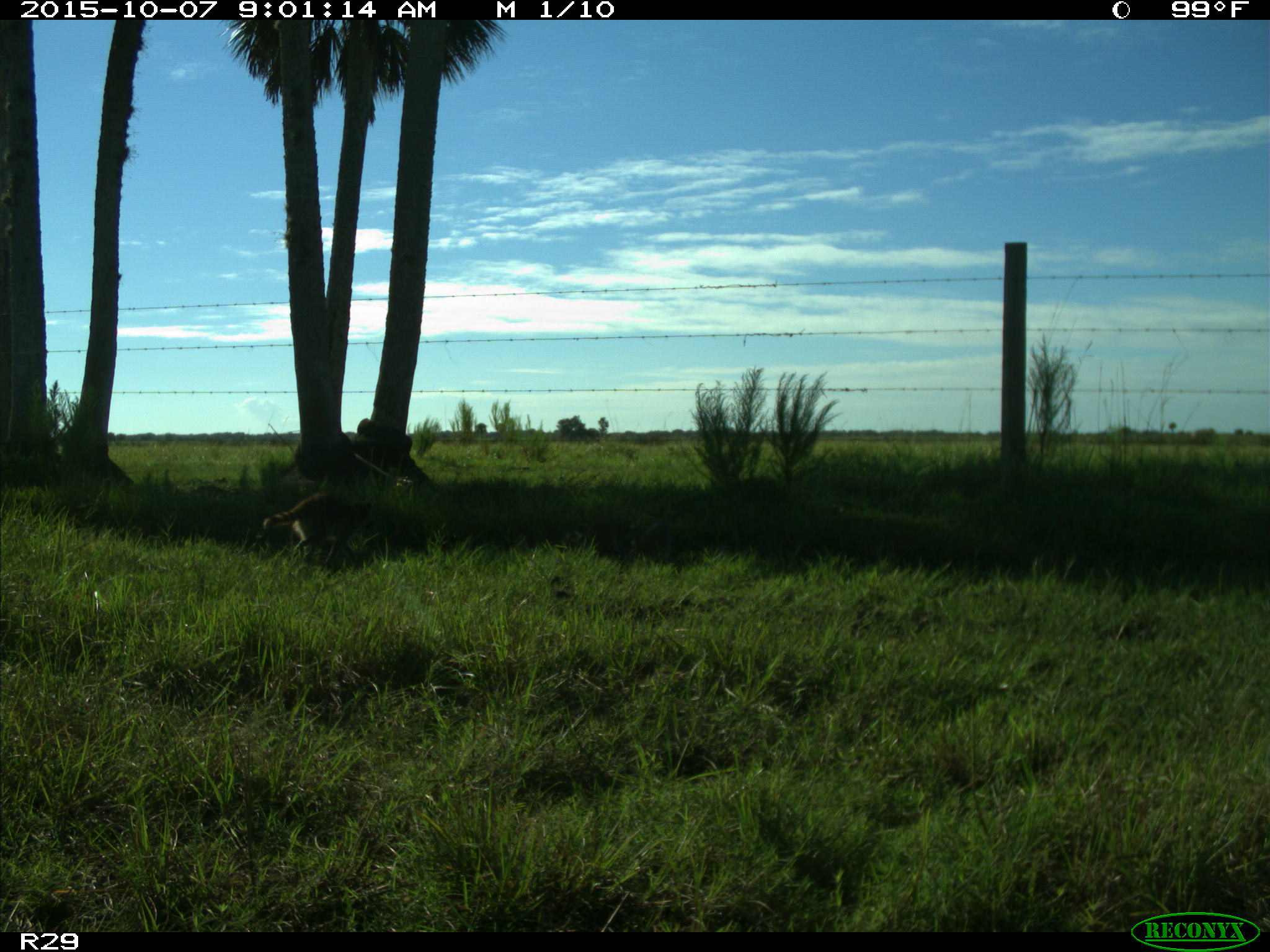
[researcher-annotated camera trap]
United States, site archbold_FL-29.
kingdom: Animalia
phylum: Chordata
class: Mammalia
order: Carnivora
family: Procyonidae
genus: Procyon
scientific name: Procyon lotor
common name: common raccoon